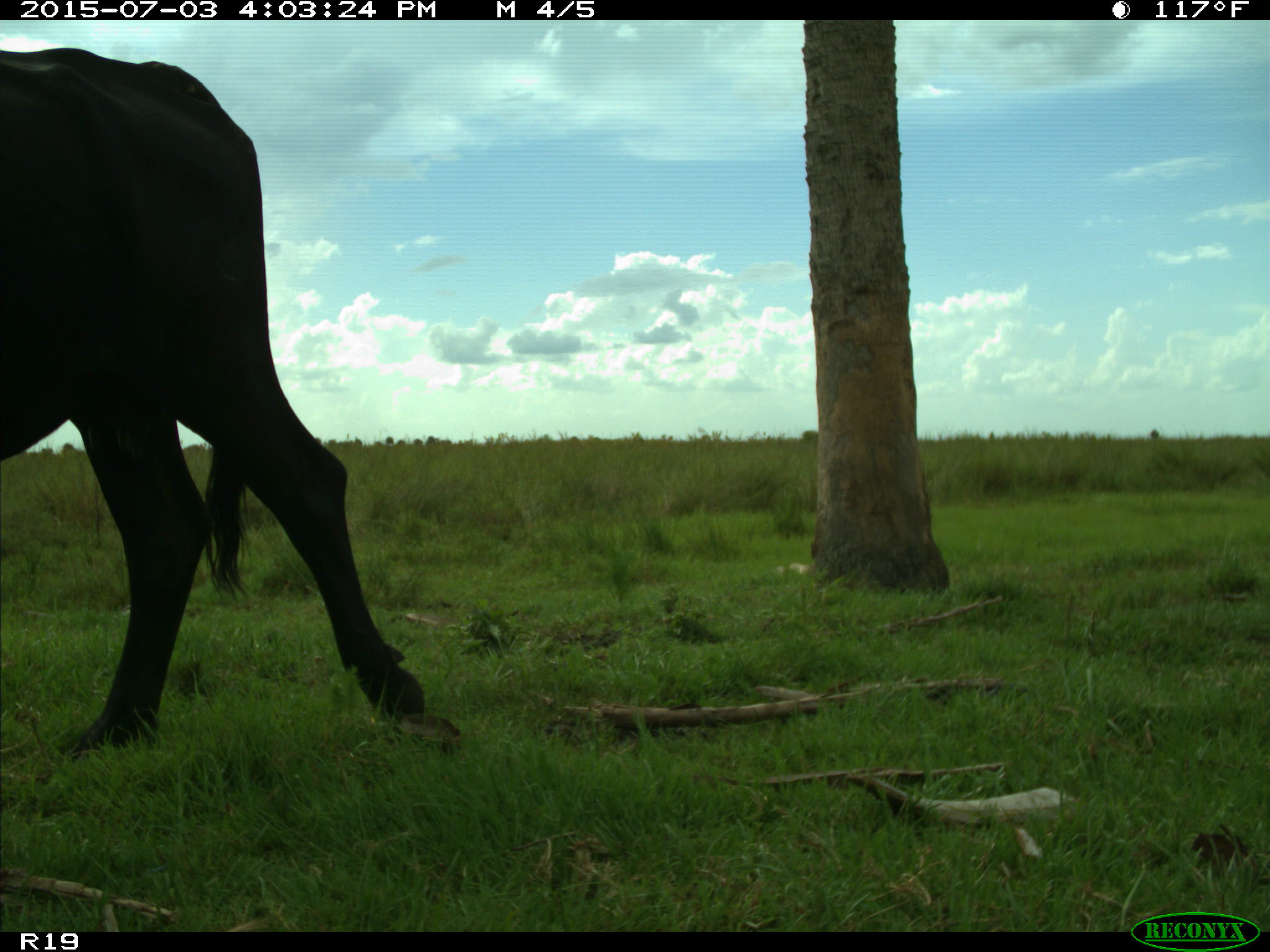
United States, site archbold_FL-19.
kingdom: Animalia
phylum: Chordata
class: Mammalia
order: Artiodactyla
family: Bovidae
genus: Bos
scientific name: Bos taurus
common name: domestic cow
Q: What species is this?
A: Bos taurus (domestic cow).